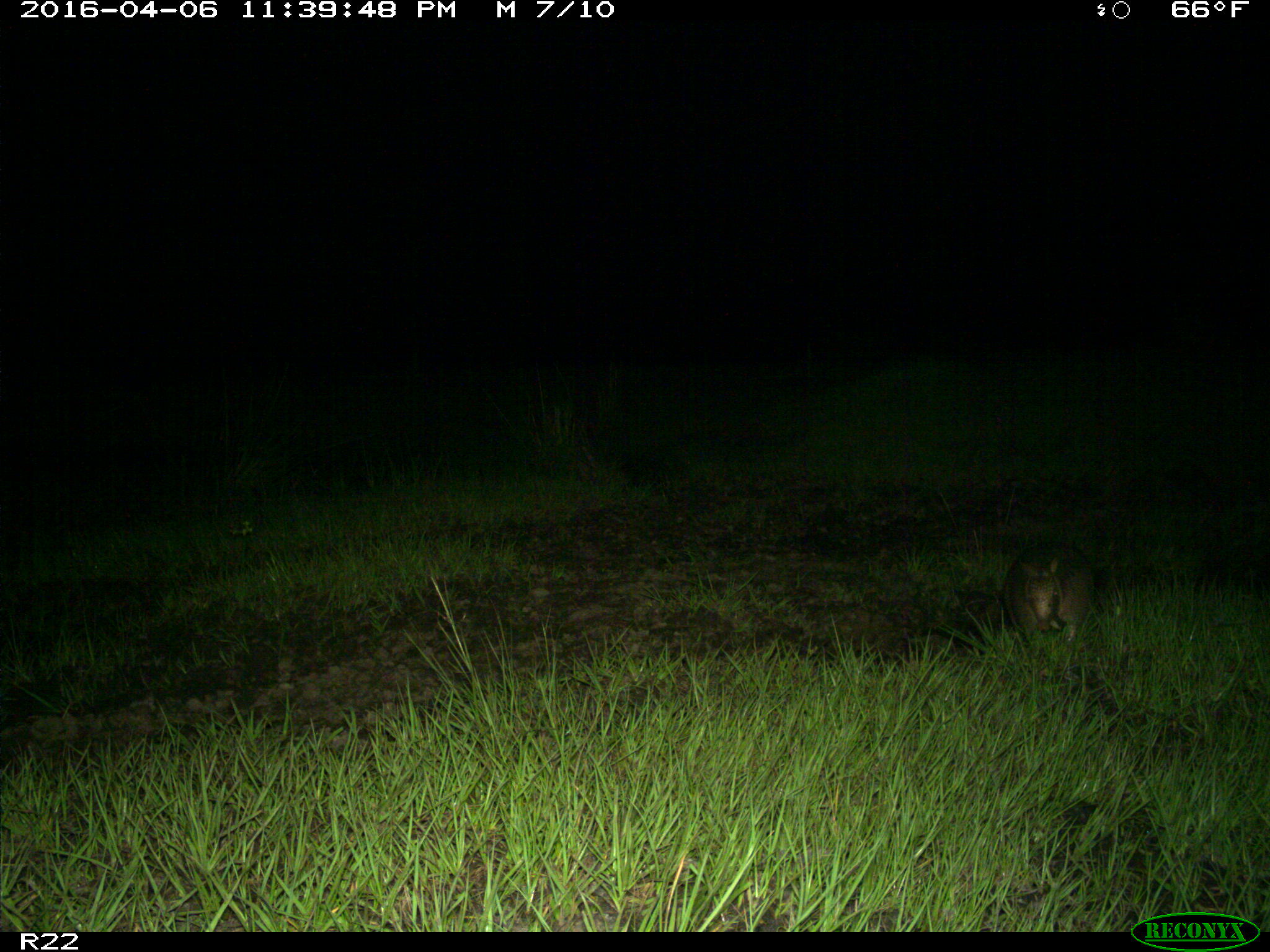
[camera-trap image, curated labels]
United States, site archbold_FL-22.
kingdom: Animalia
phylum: Chordata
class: Mammalia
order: Cingulata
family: Dasypodidae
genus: Dasypus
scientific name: Dasypus novemcinctus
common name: nine-banded armadillo